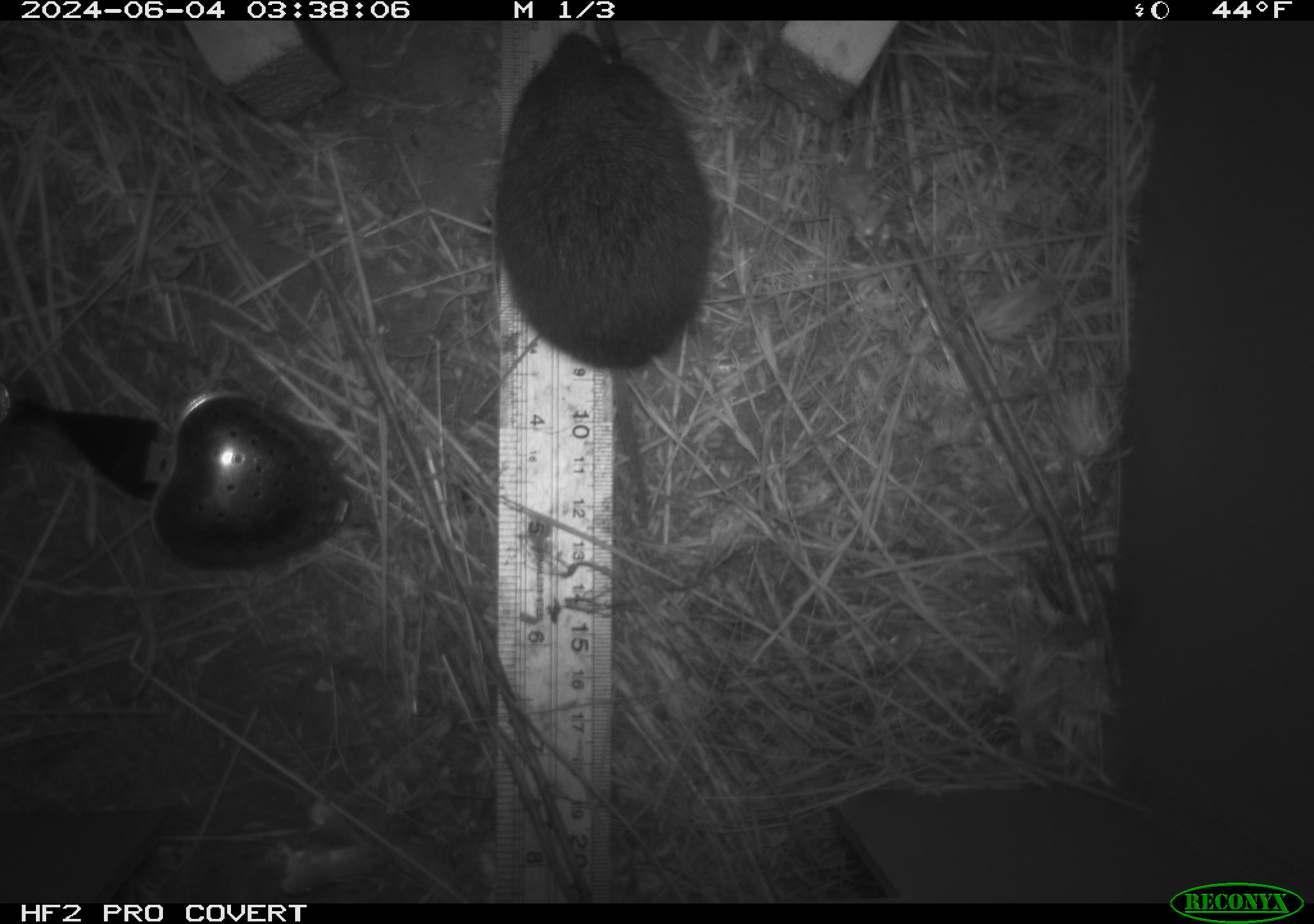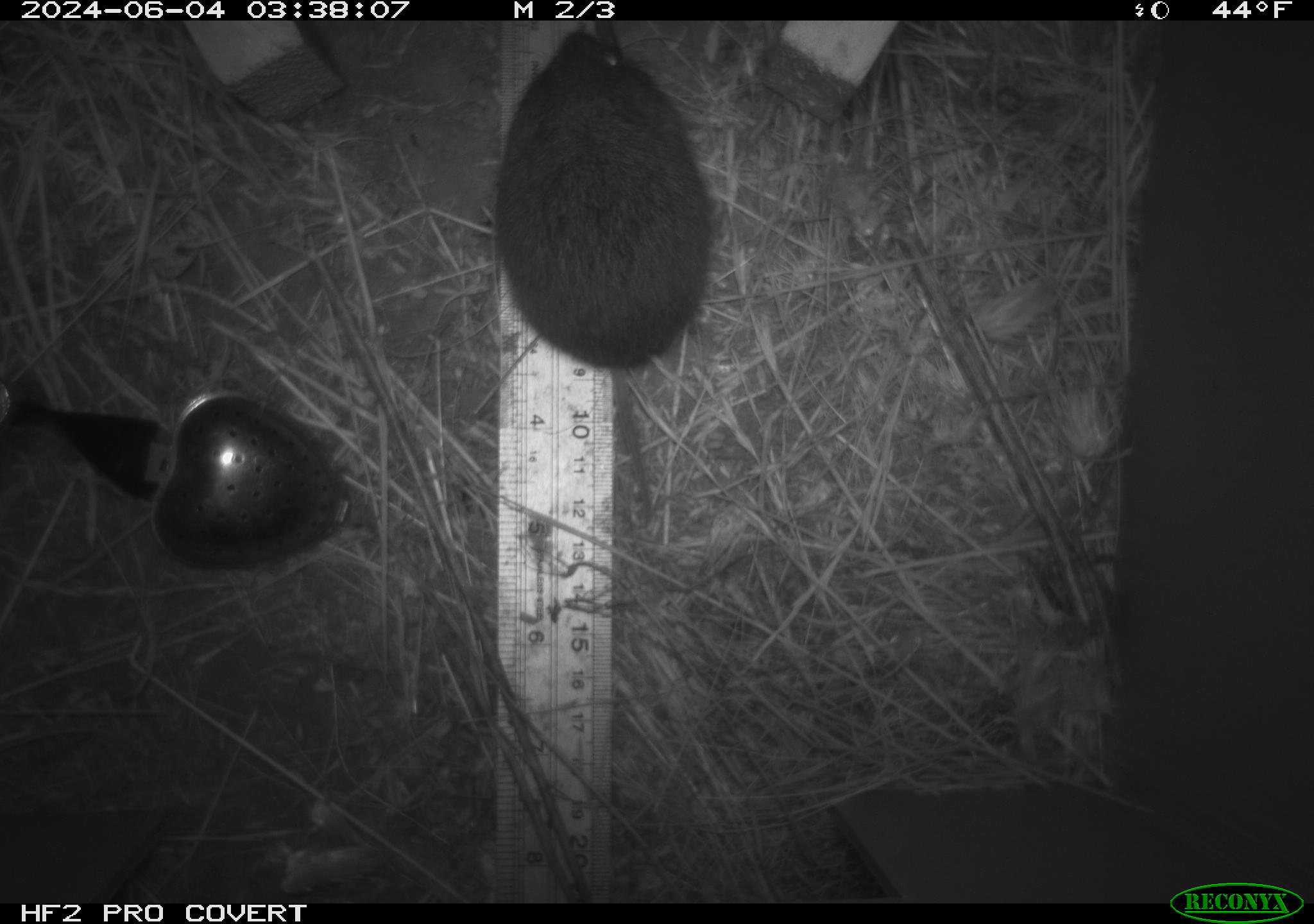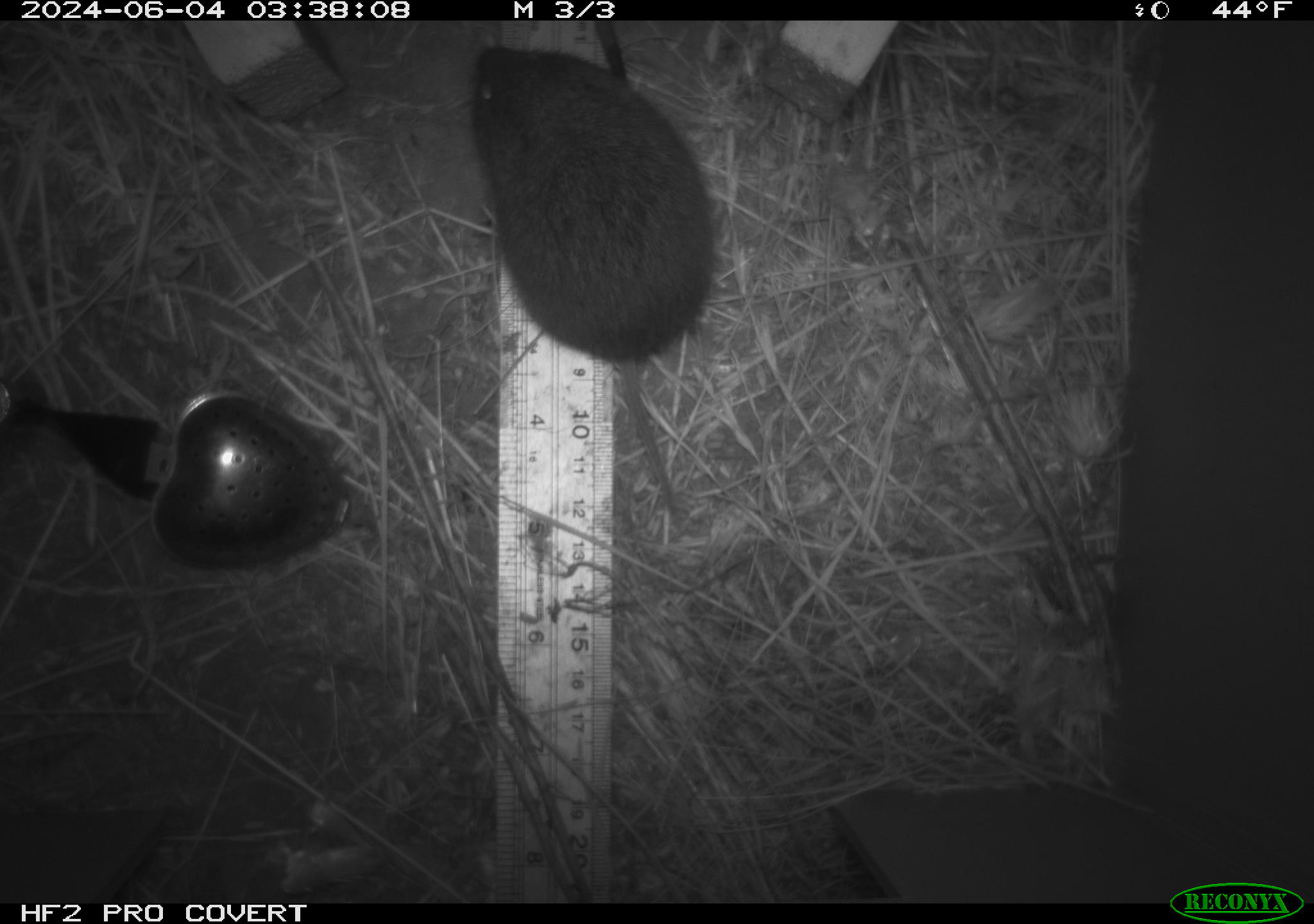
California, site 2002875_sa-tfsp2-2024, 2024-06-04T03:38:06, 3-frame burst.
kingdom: Animalia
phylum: Chordata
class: Mammalia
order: Rodentia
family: Cricetidae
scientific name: Arvicolinae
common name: voles, lemmings, and muskrats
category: arvicolinae subfamily